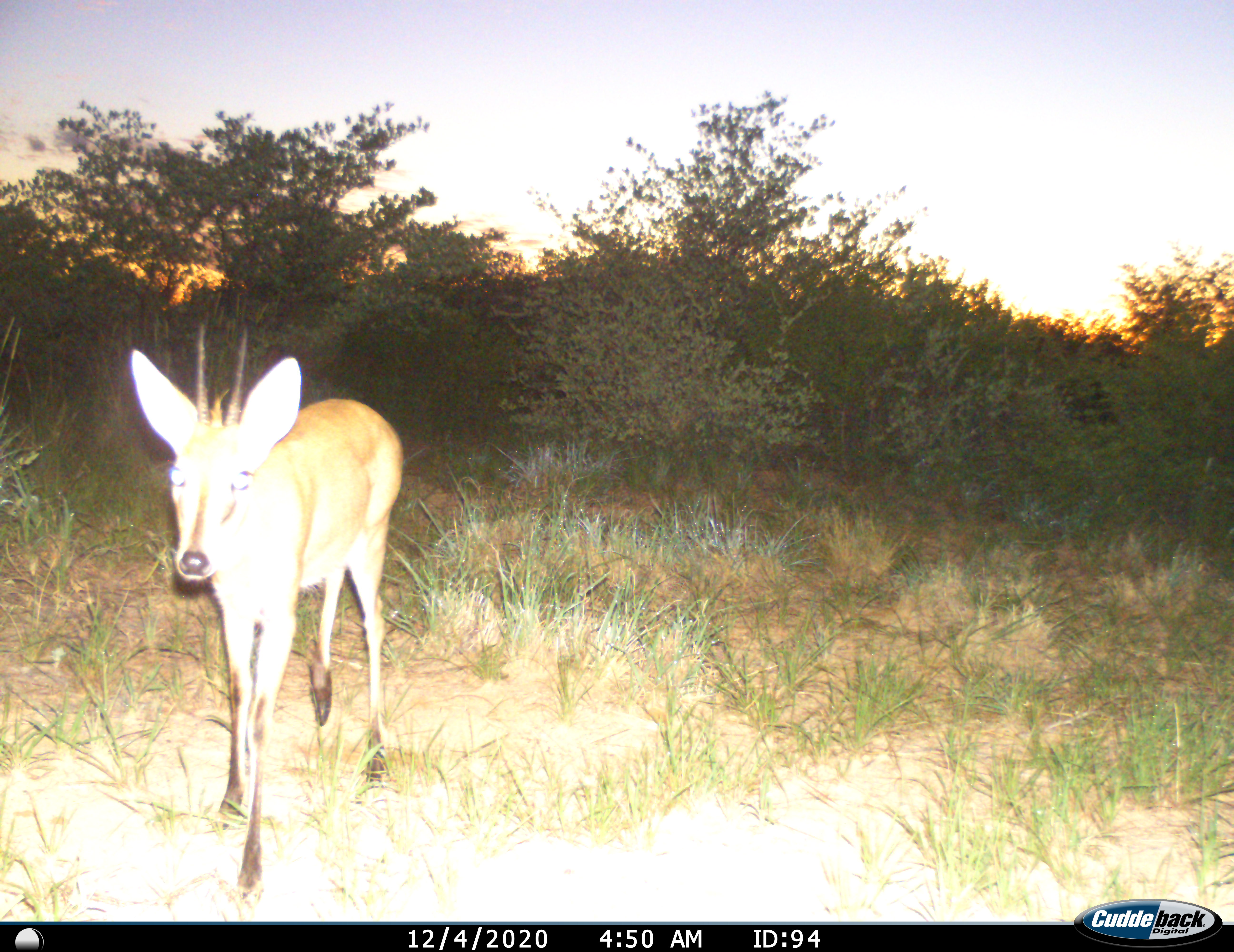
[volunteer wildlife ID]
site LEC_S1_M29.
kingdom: Animalia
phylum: Chordata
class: Mammalia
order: Artiodactyla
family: Bovidae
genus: Sylvicapra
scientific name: Sylvicapra grimmia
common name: common duiker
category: duikercommongrey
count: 1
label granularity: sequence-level